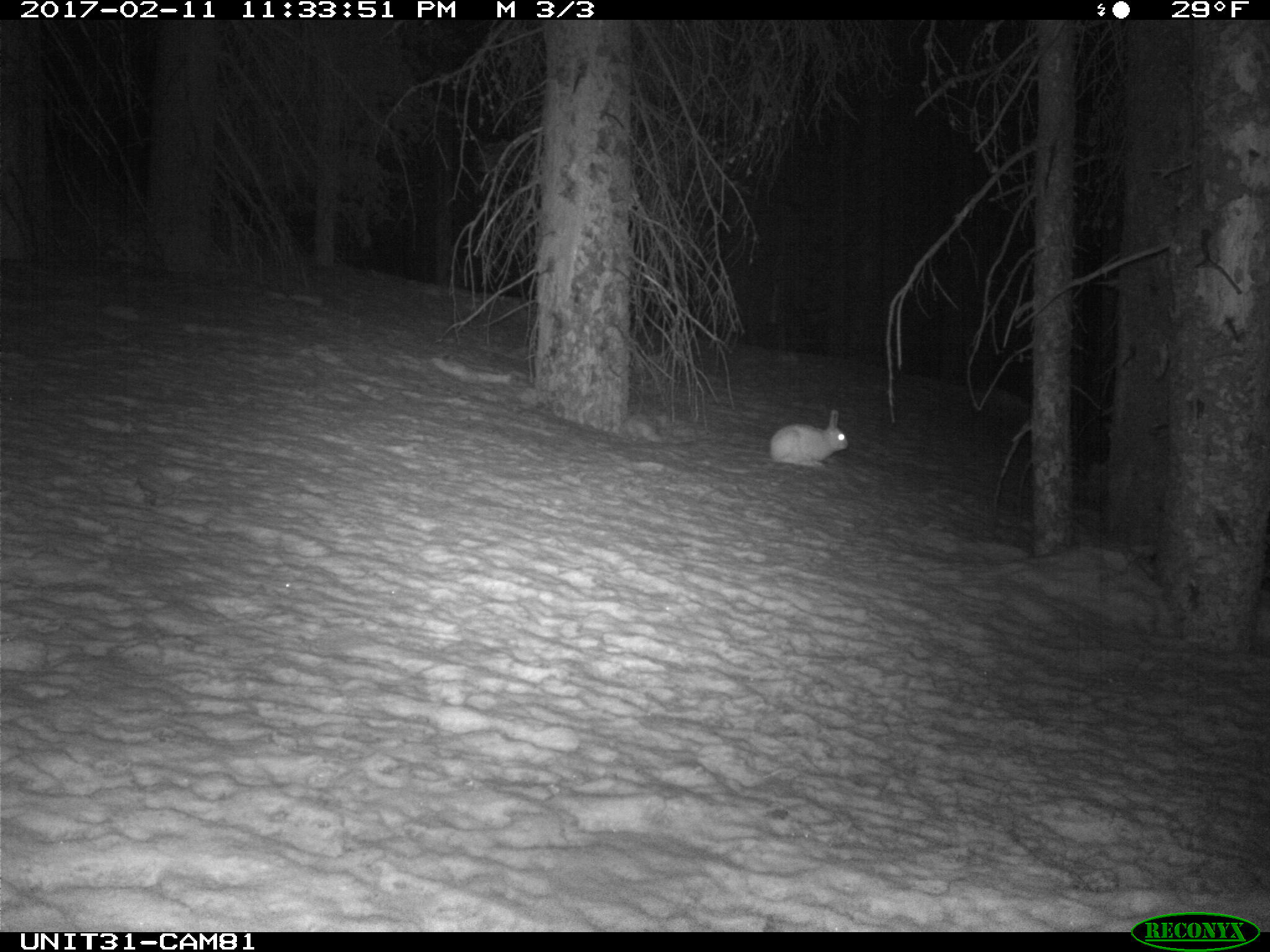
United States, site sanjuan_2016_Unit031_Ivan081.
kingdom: Animalia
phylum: Chordata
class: Mammalia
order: Lagomorpha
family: Leporidae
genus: Lepus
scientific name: Lepus americanus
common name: snowshoe hare